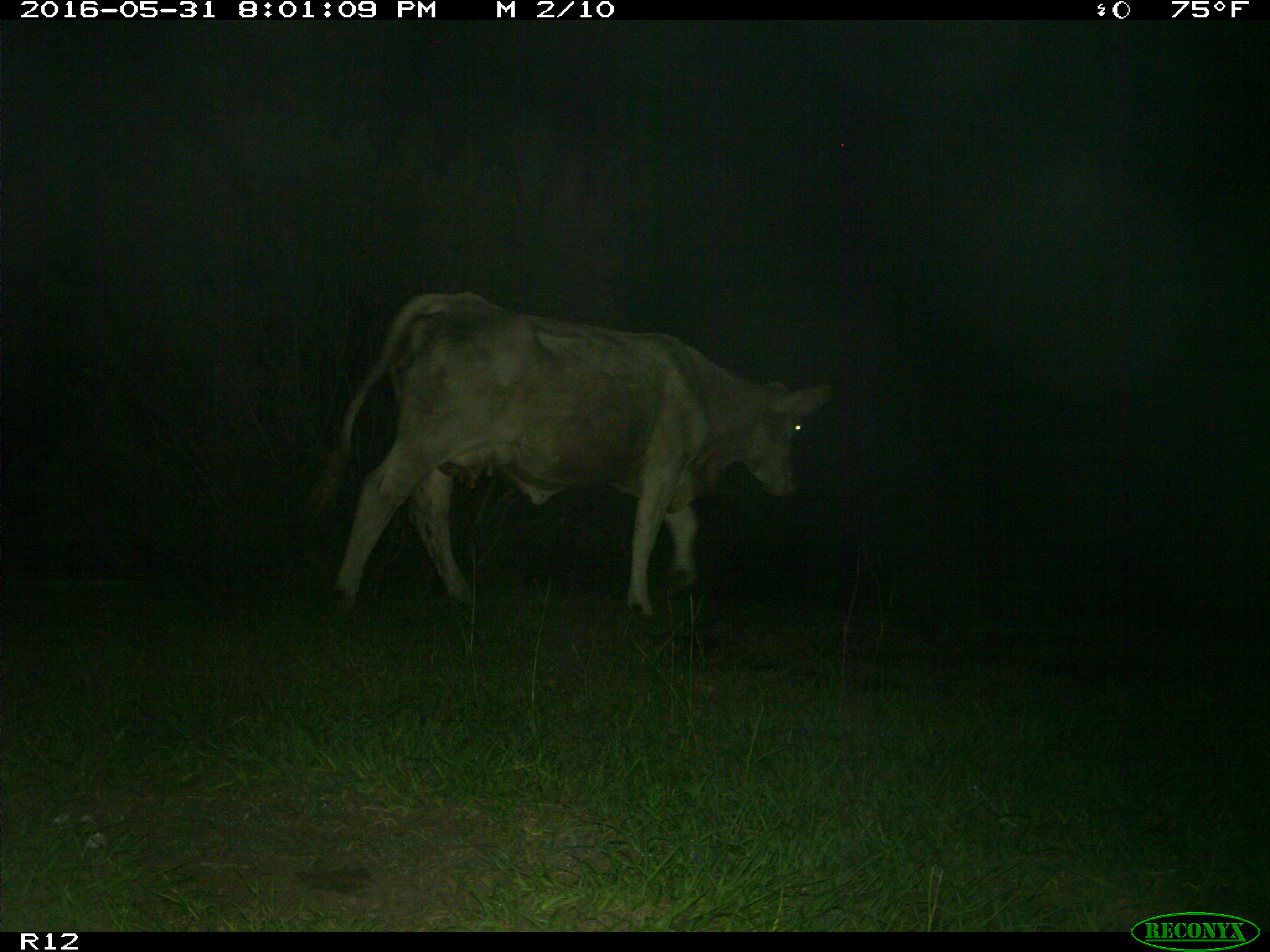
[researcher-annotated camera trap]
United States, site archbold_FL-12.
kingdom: Animalia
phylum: Chordata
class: Mammalia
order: Artiodactyla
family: Bovidae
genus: Bos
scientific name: Bos taurus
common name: domestic cow